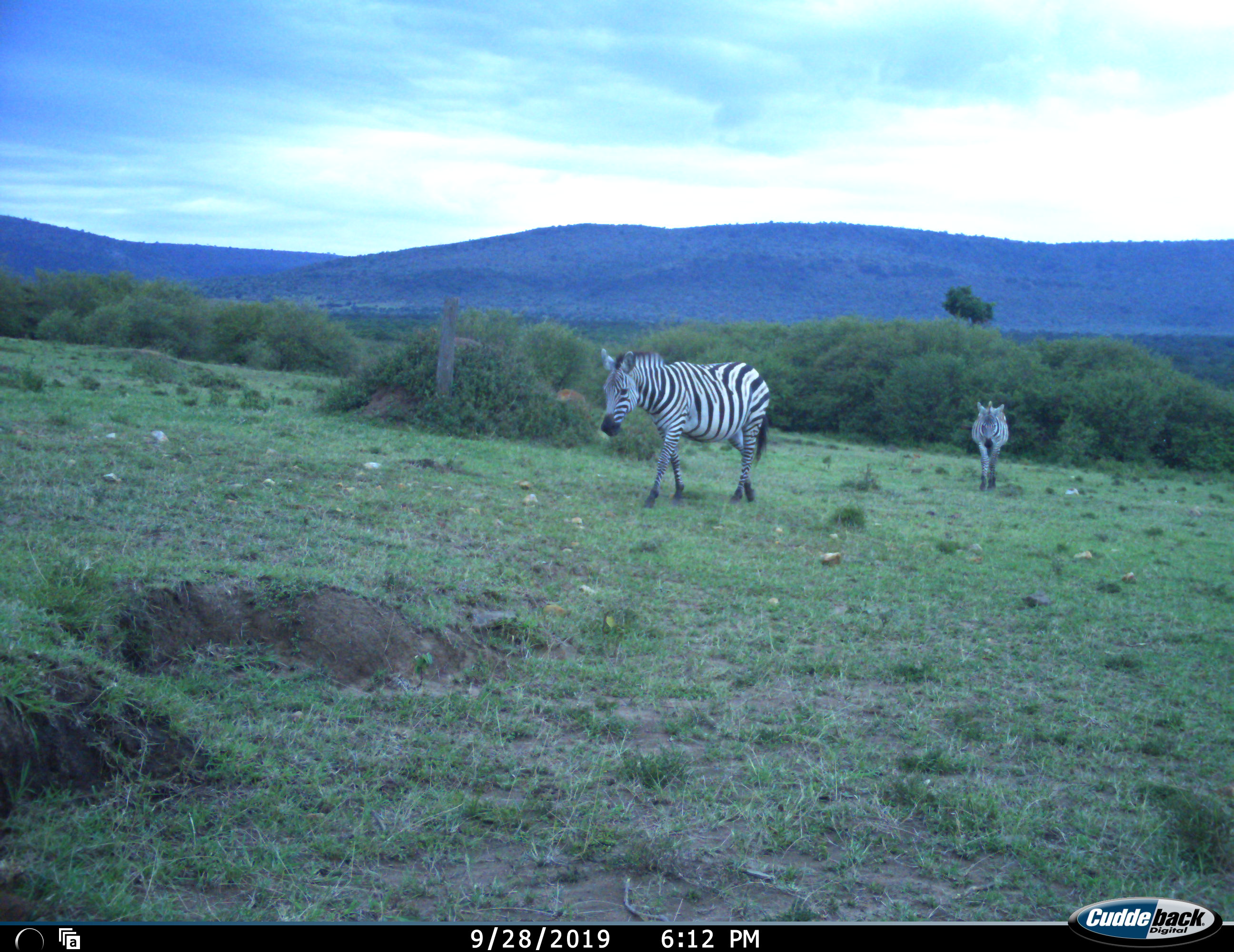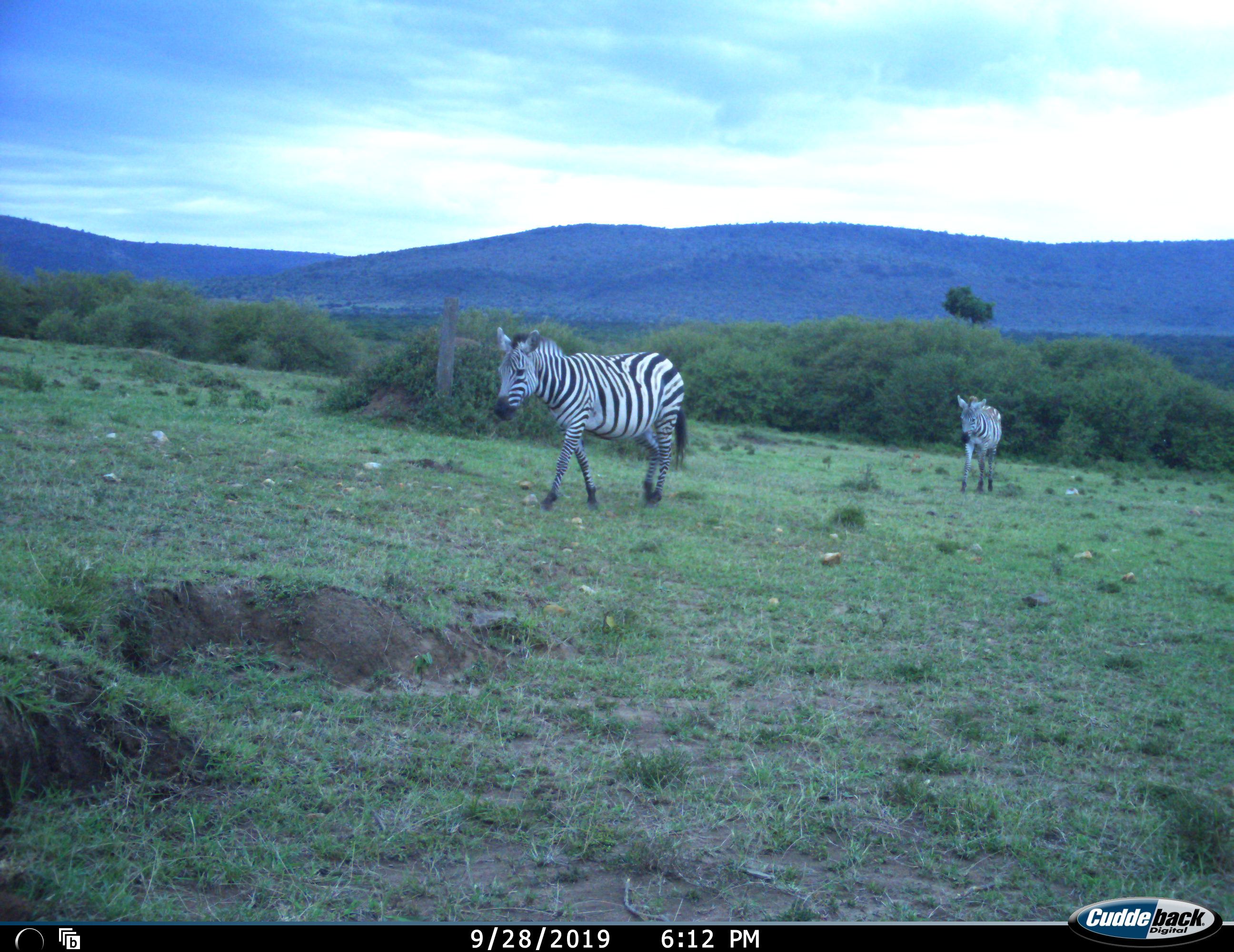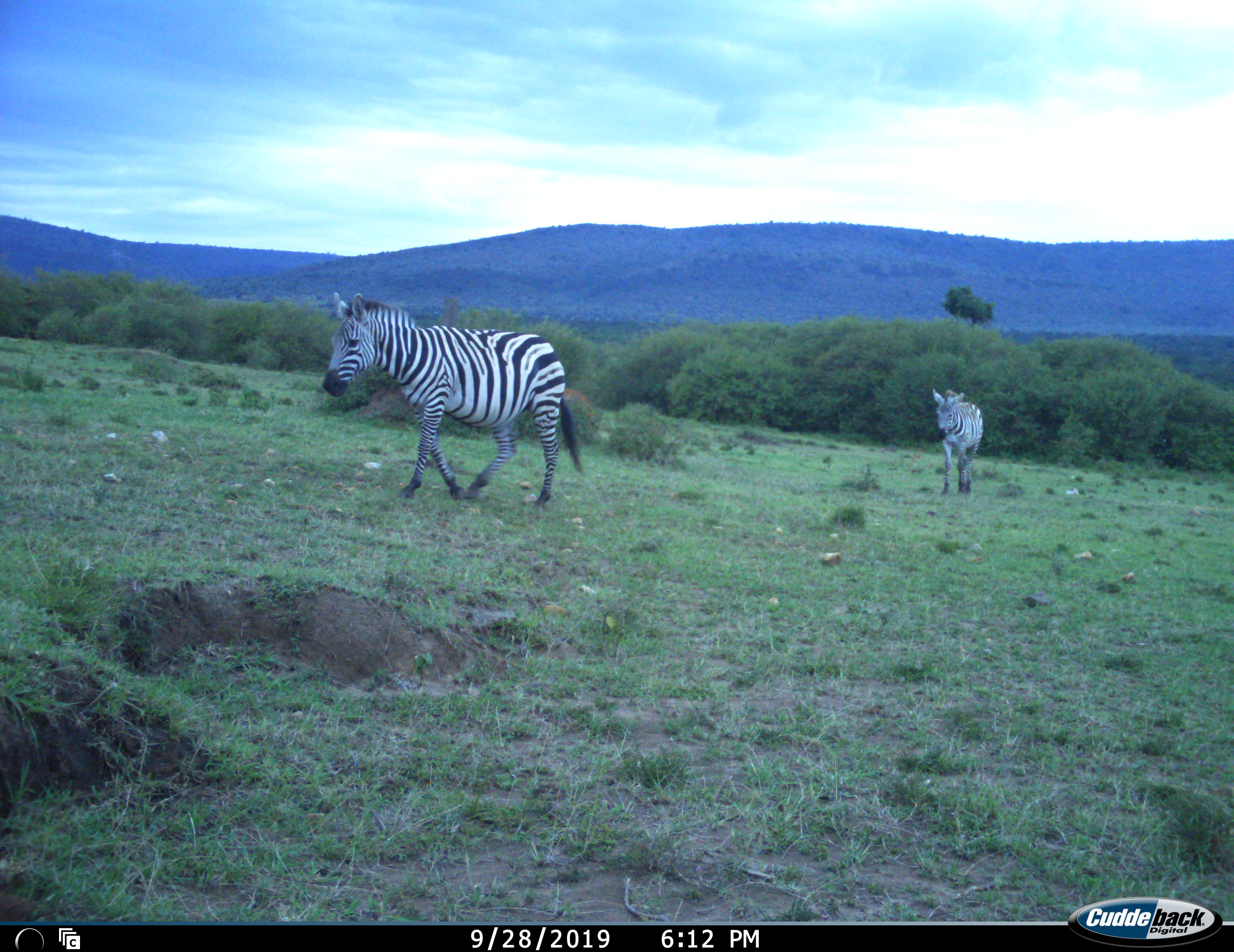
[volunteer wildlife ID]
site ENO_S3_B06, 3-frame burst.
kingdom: Animalia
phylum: Chordata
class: Mammalia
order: Perissodactyla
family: Equidae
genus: Equus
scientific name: Equus quagga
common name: plains zebra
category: zebraplains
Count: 2.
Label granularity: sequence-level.